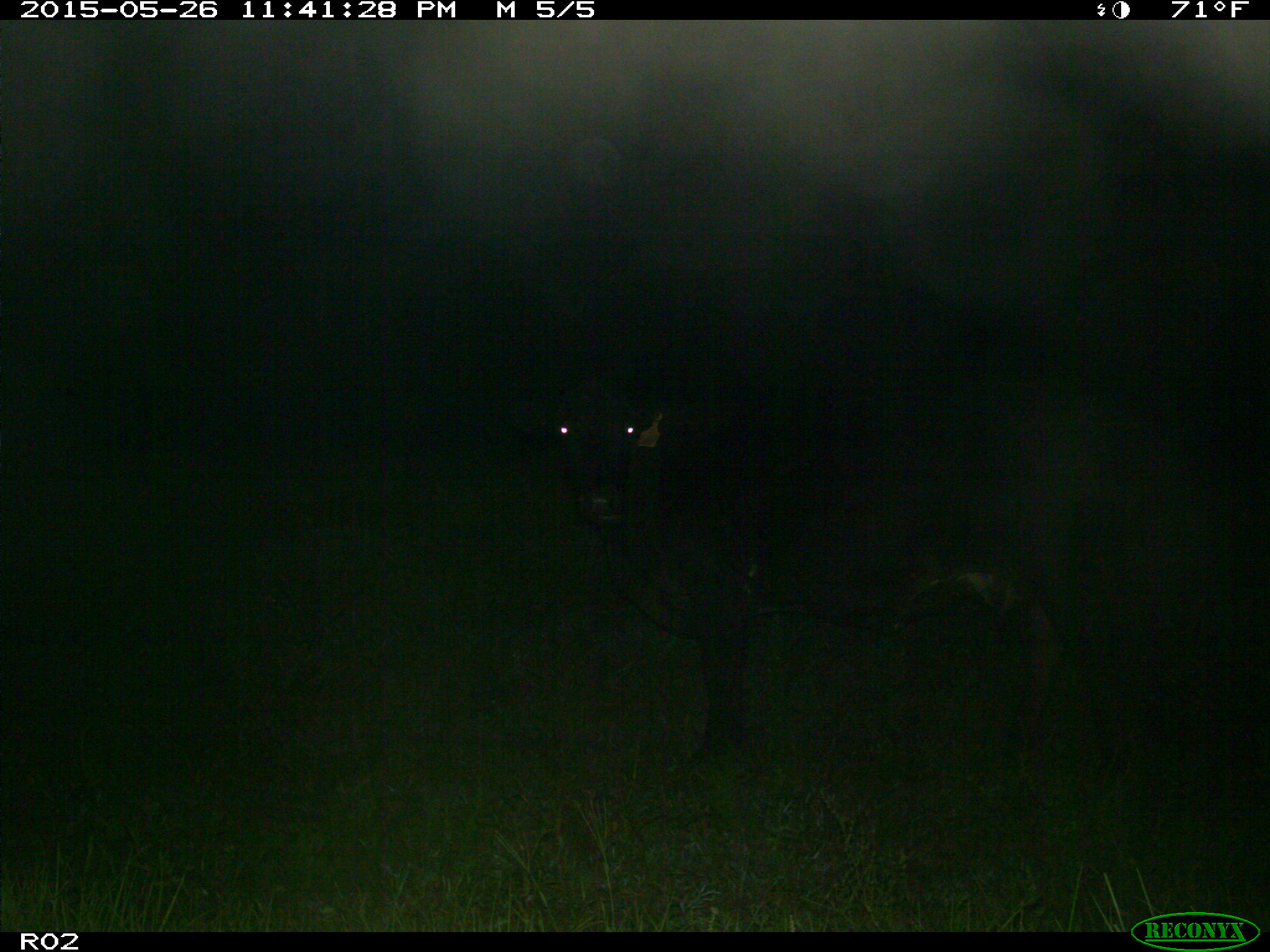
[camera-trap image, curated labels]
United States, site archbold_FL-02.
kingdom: Animalia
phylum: Chordata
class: Mammalia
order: Artiodactyla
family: Bovidae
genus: Bos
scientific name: Bos taurus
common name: domestic cow